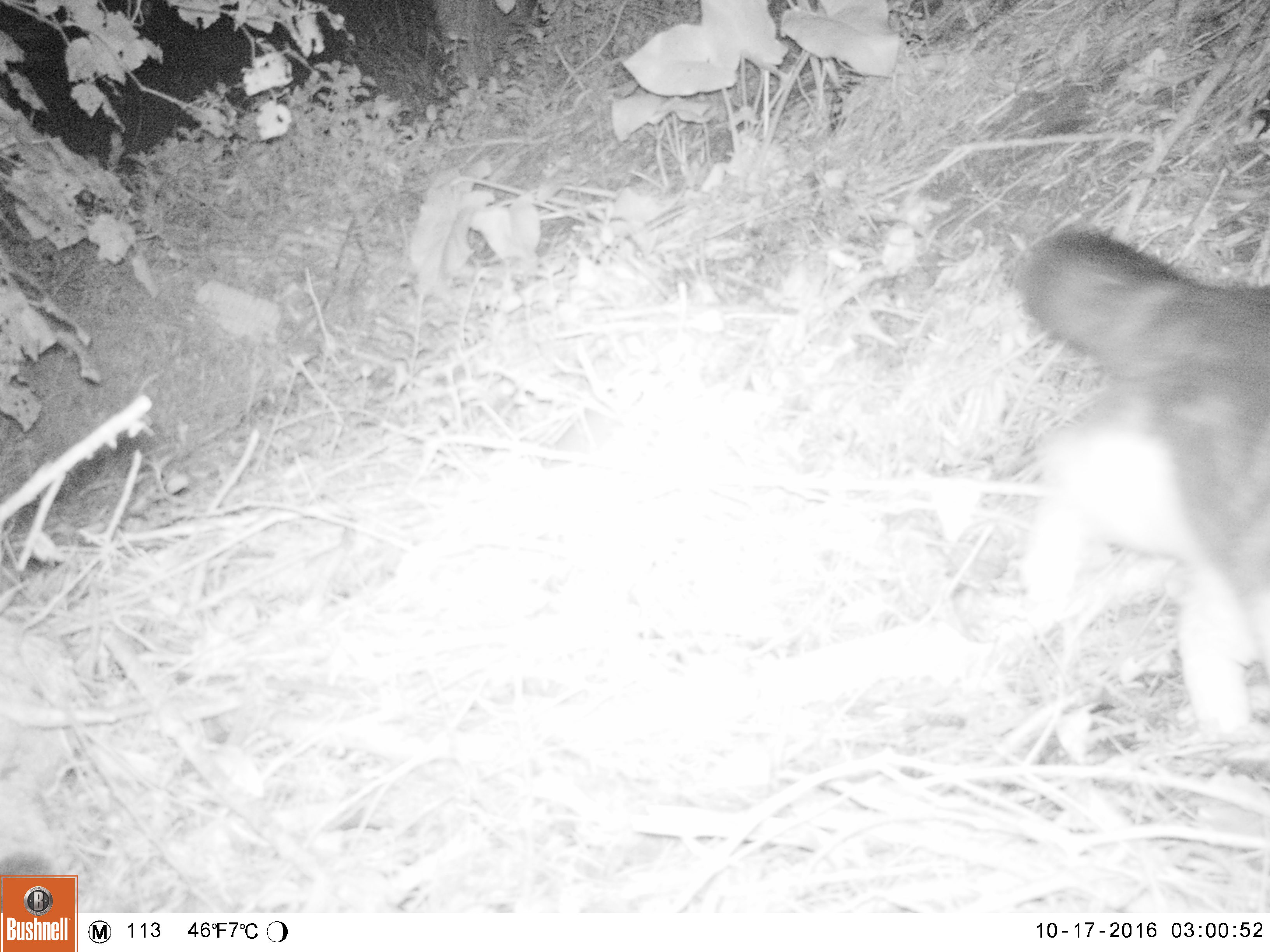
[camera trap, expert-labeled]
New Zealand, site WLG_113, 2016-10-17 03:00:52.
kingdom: Animalia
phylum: Chordata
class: Mammalia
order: Carnivora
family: Felidae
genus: Felis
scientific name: Felis catus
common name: domestic cat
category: cat